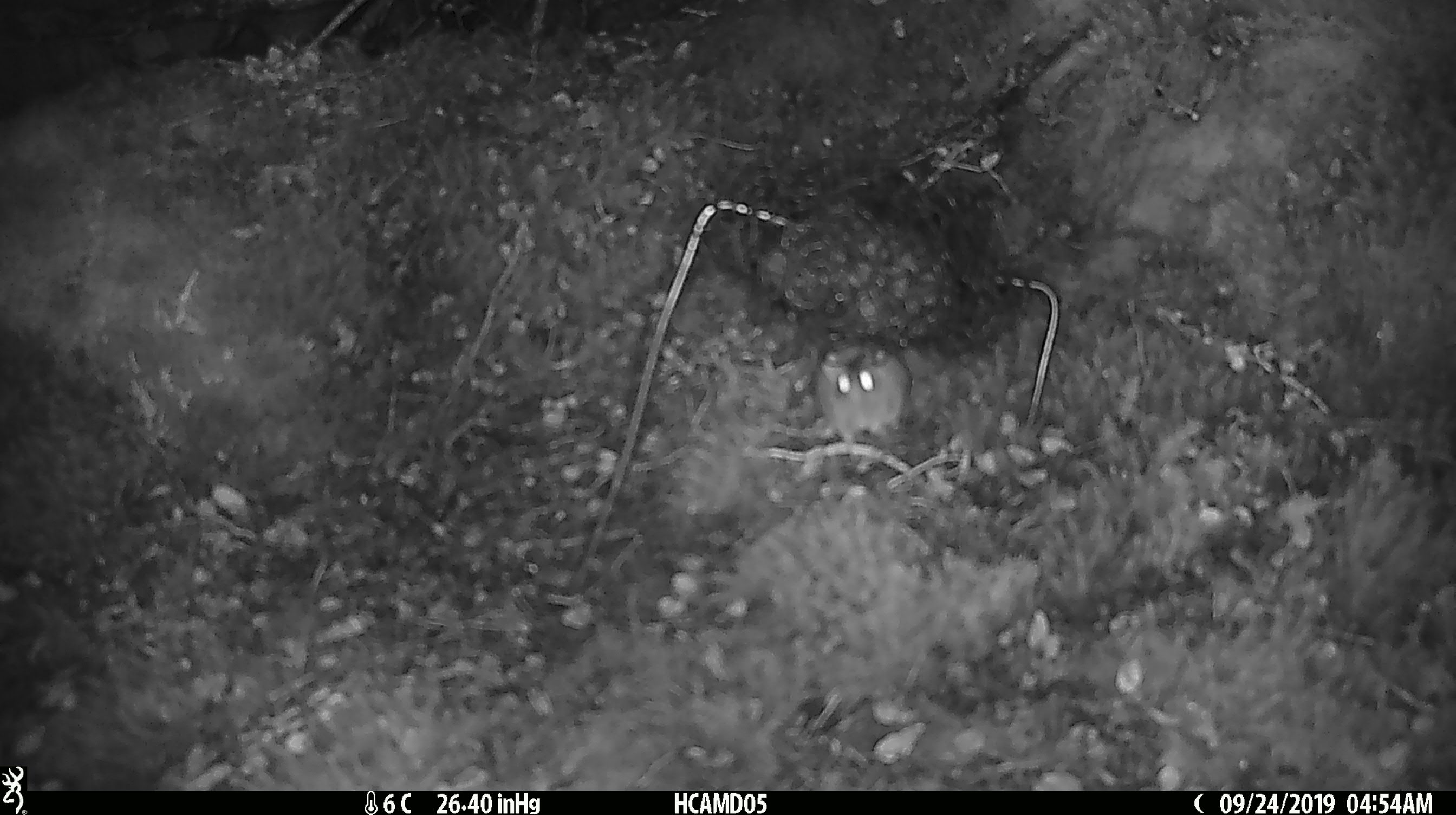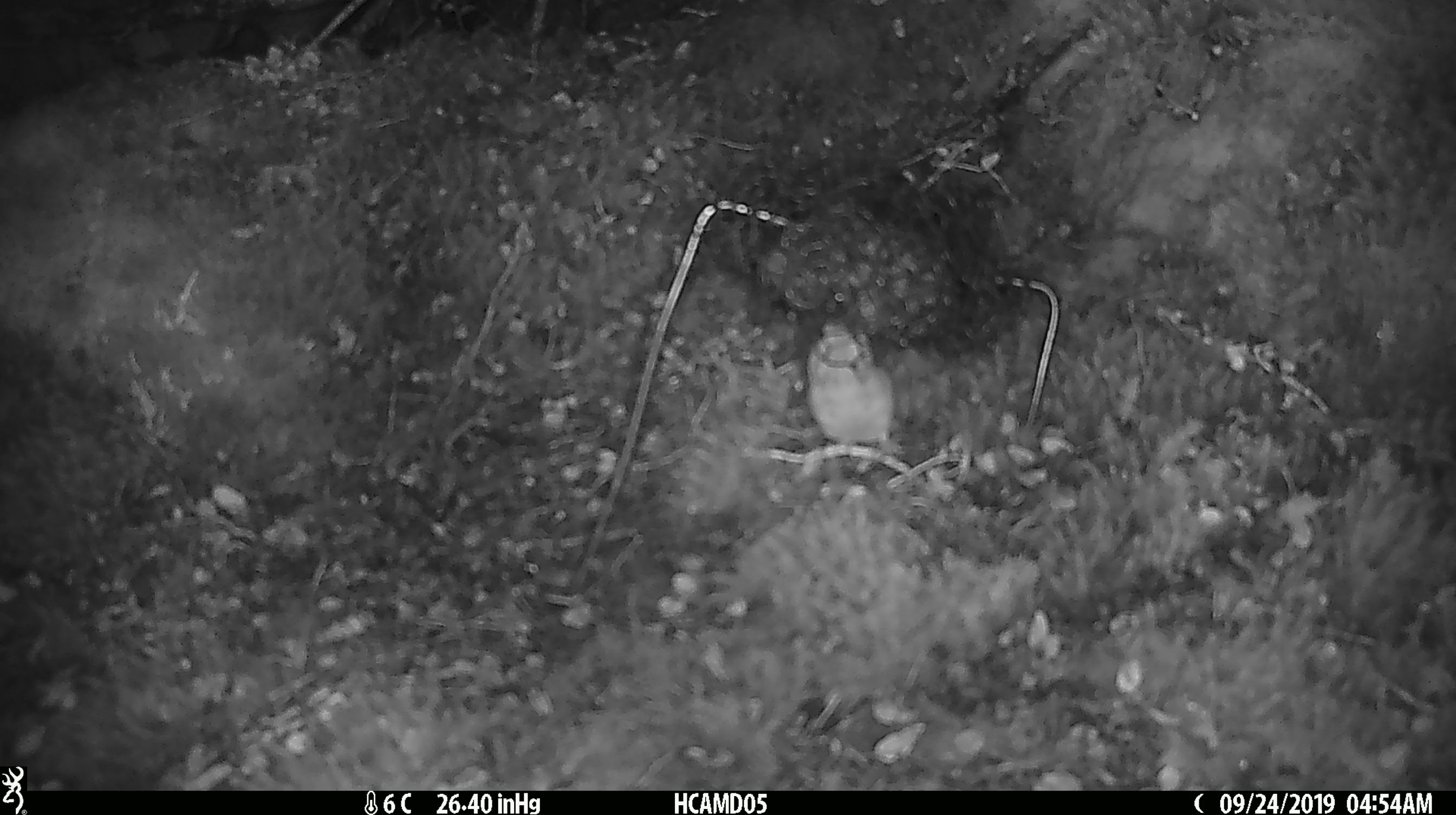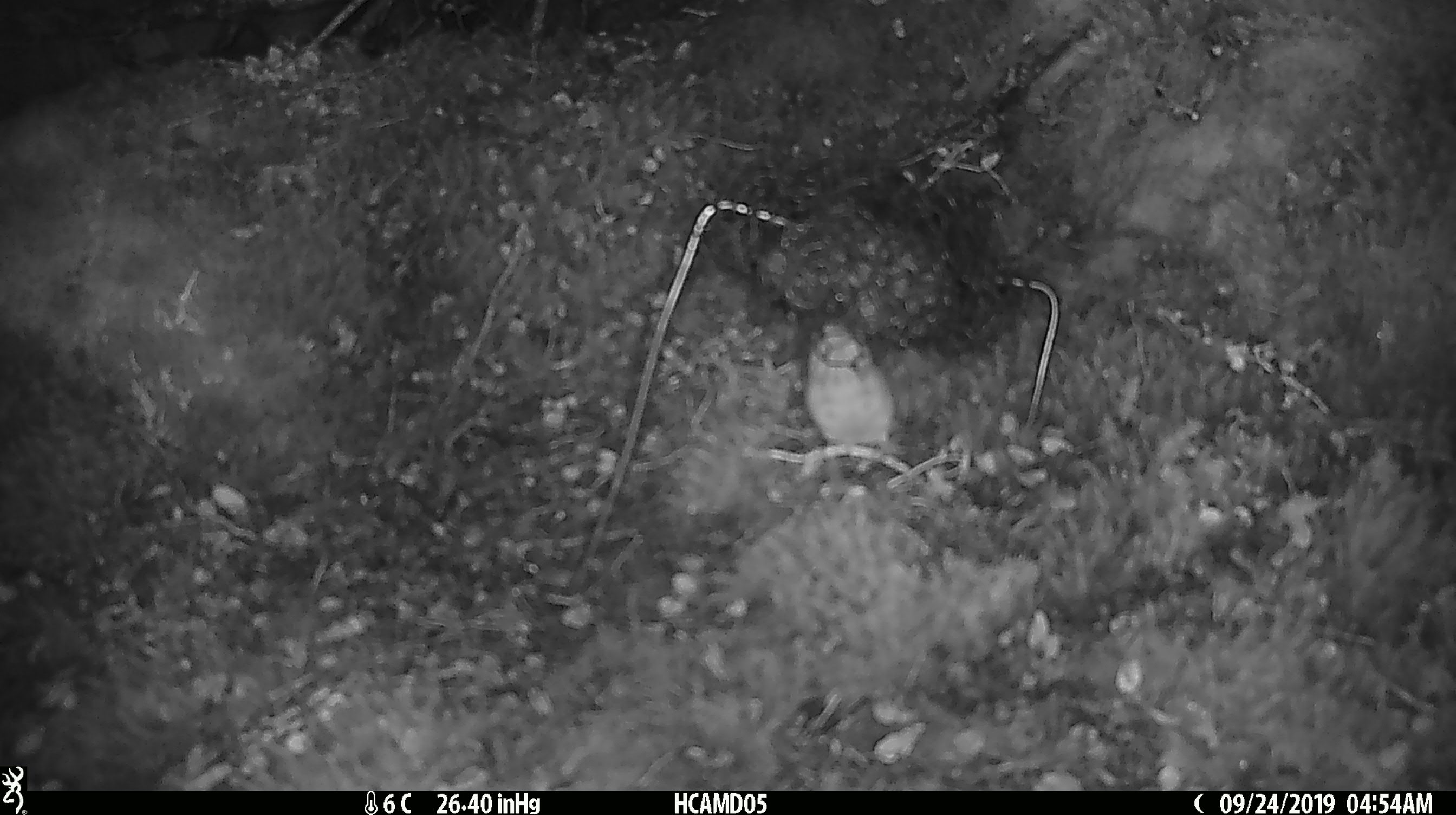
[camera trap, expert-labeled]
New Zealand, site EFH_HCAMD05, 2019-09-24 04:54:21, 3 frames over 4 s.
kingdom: Animalia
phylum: Chordata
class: Mammalia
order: Rodentia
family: Muridae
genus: Mus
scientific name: Mus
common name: mouse